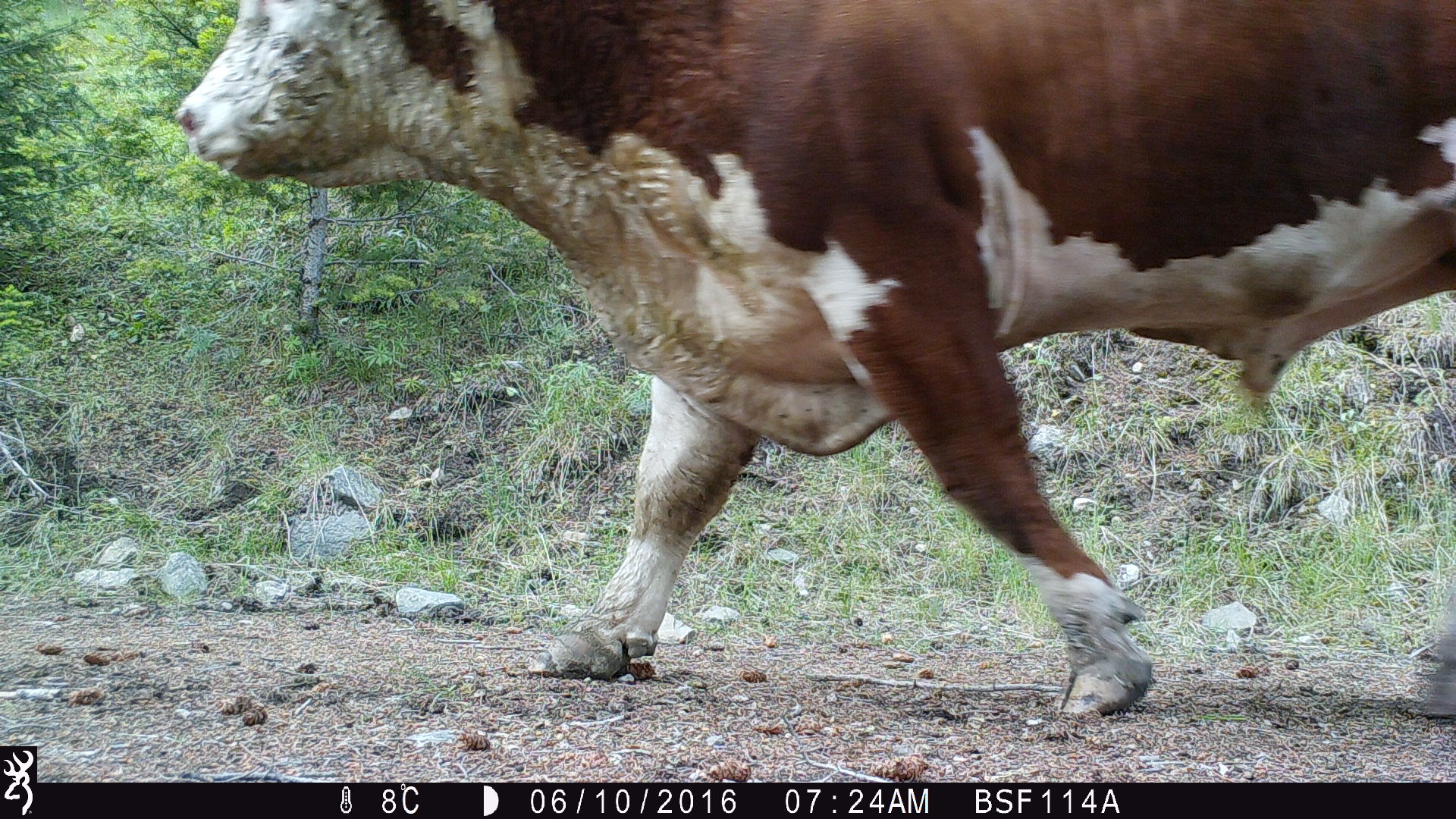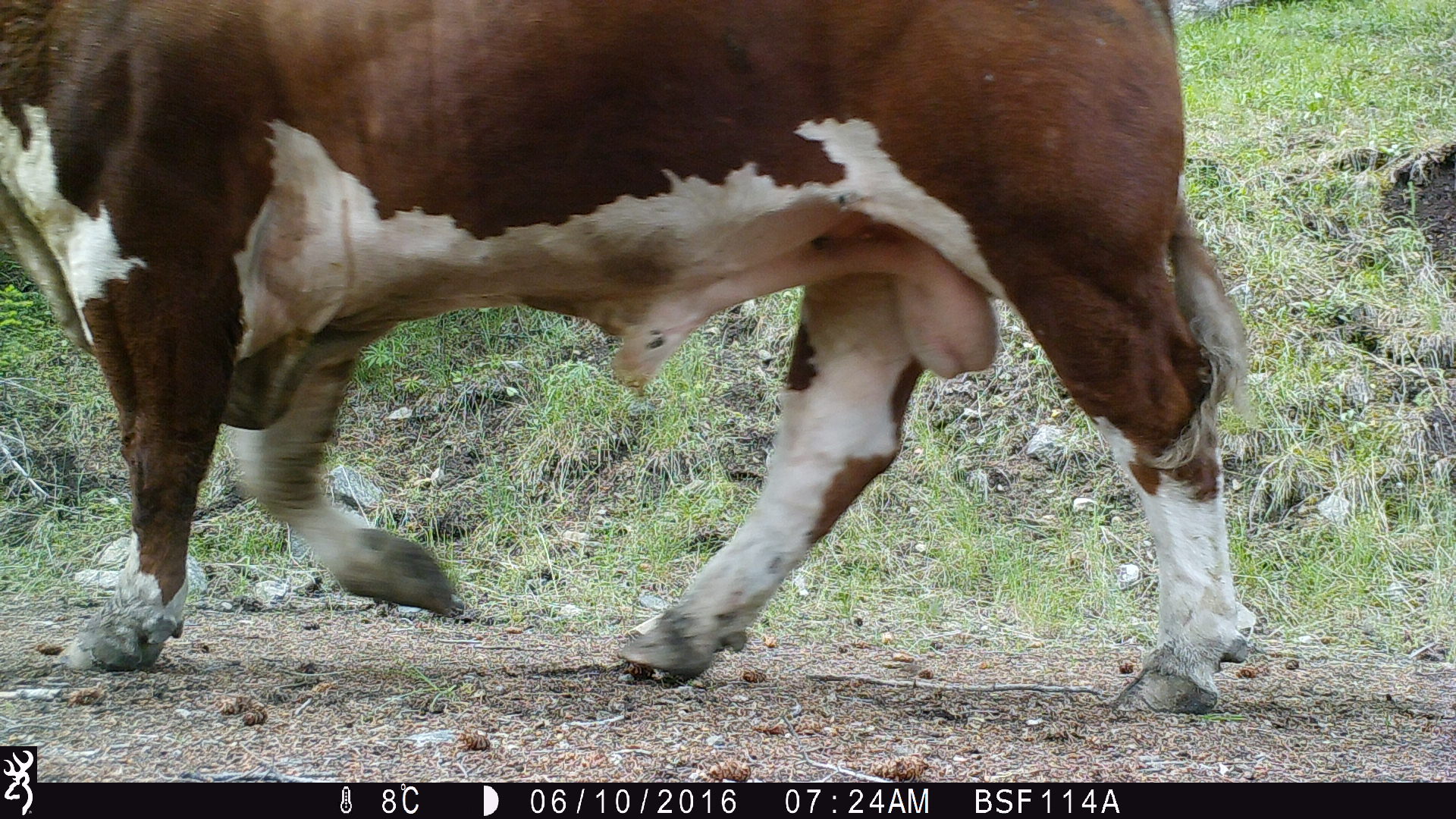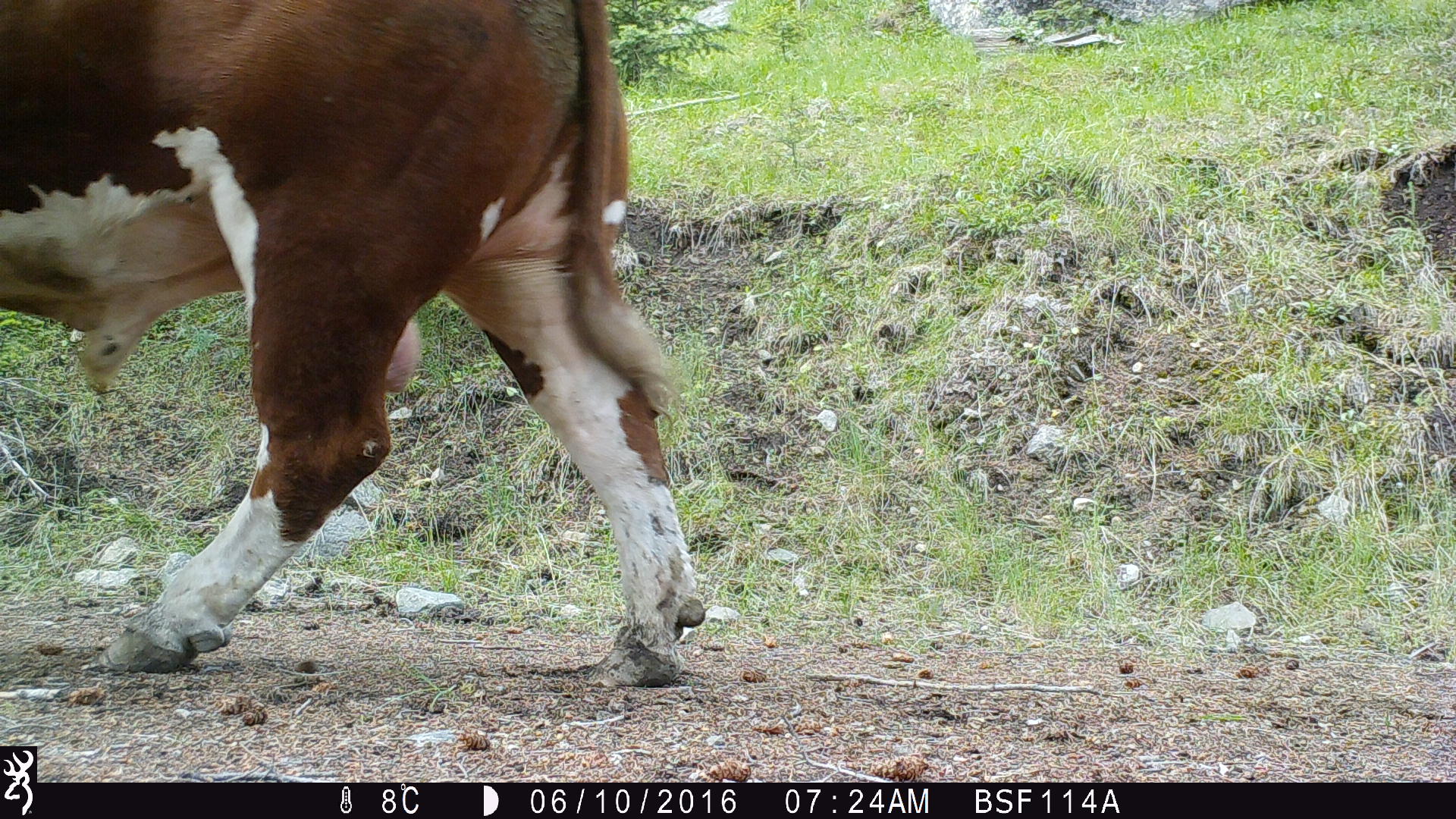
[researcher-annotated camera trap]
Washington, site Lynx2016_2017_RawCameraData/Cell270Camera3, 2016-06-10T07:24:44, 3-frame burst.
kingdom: Animalia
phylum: Chordata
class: Mammalia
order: Artiodactyla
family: Bovidae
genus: Bos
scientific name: Bos taurus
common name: domestic cattle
Domestic cattle (Bos taurus). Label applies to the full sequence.